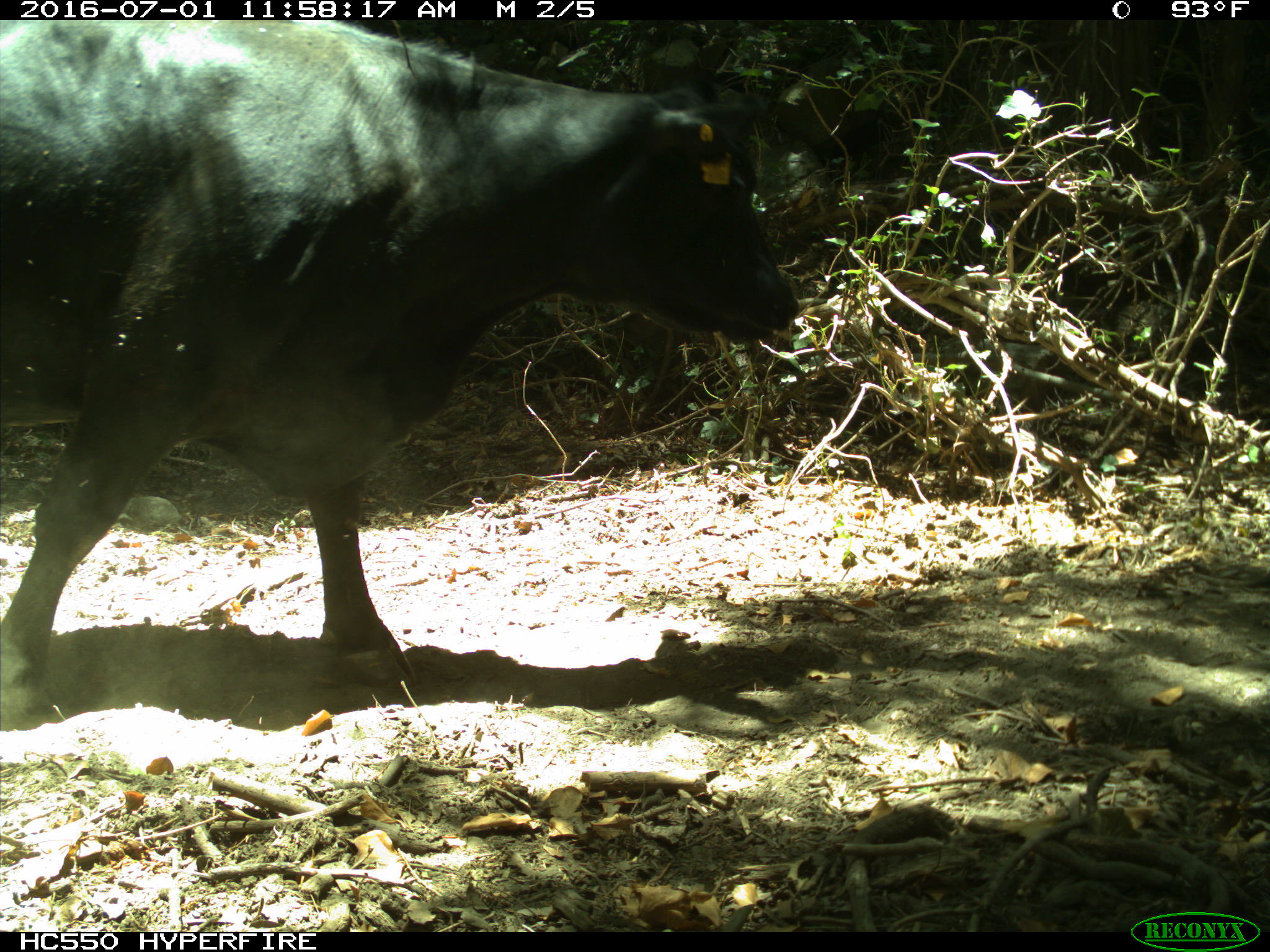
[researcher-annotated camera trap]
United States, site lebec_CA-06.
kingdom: Animalia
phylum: Chordata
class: Mammalia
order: Artiodactyla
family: Bovidae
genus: Bos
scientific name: Bos taurus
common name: domestic cow